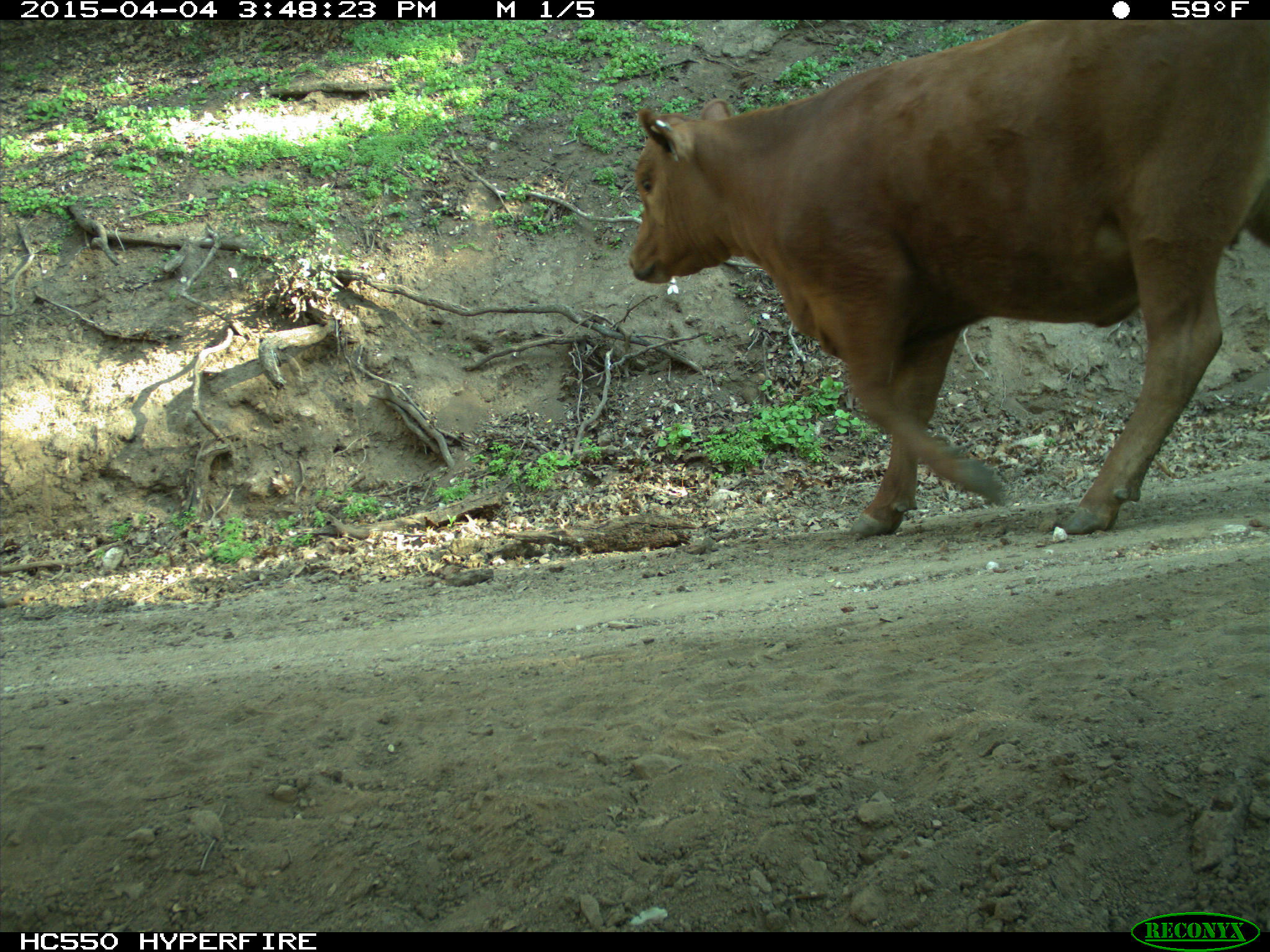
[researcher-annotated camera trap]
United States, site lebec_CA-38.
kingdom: Animalia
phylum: Chordata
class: Mammalia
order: Artiodactyla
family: Bovidae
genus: Bos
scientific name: Bos taurus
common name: domestic cow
Bos taurus (domestic cow).